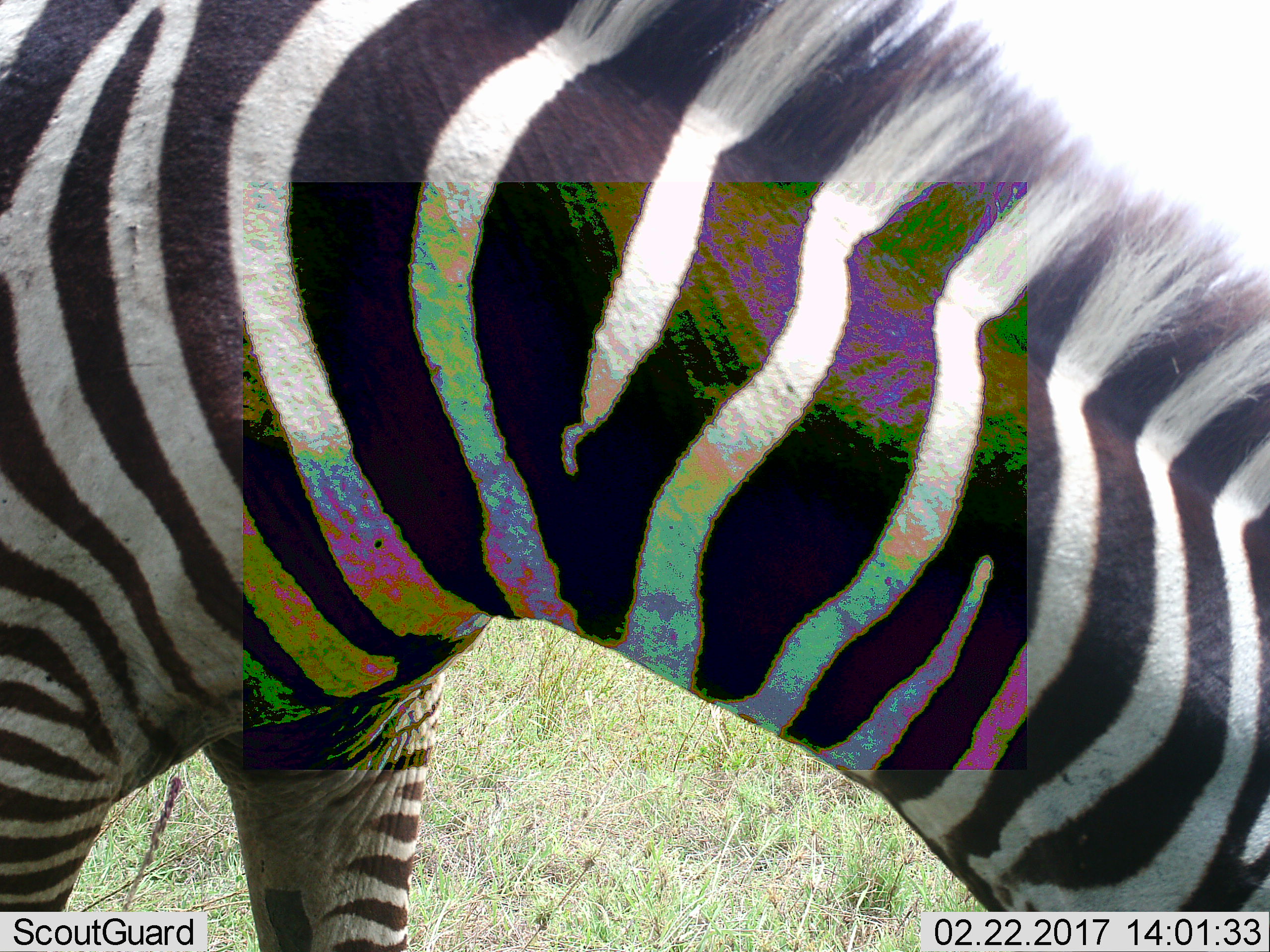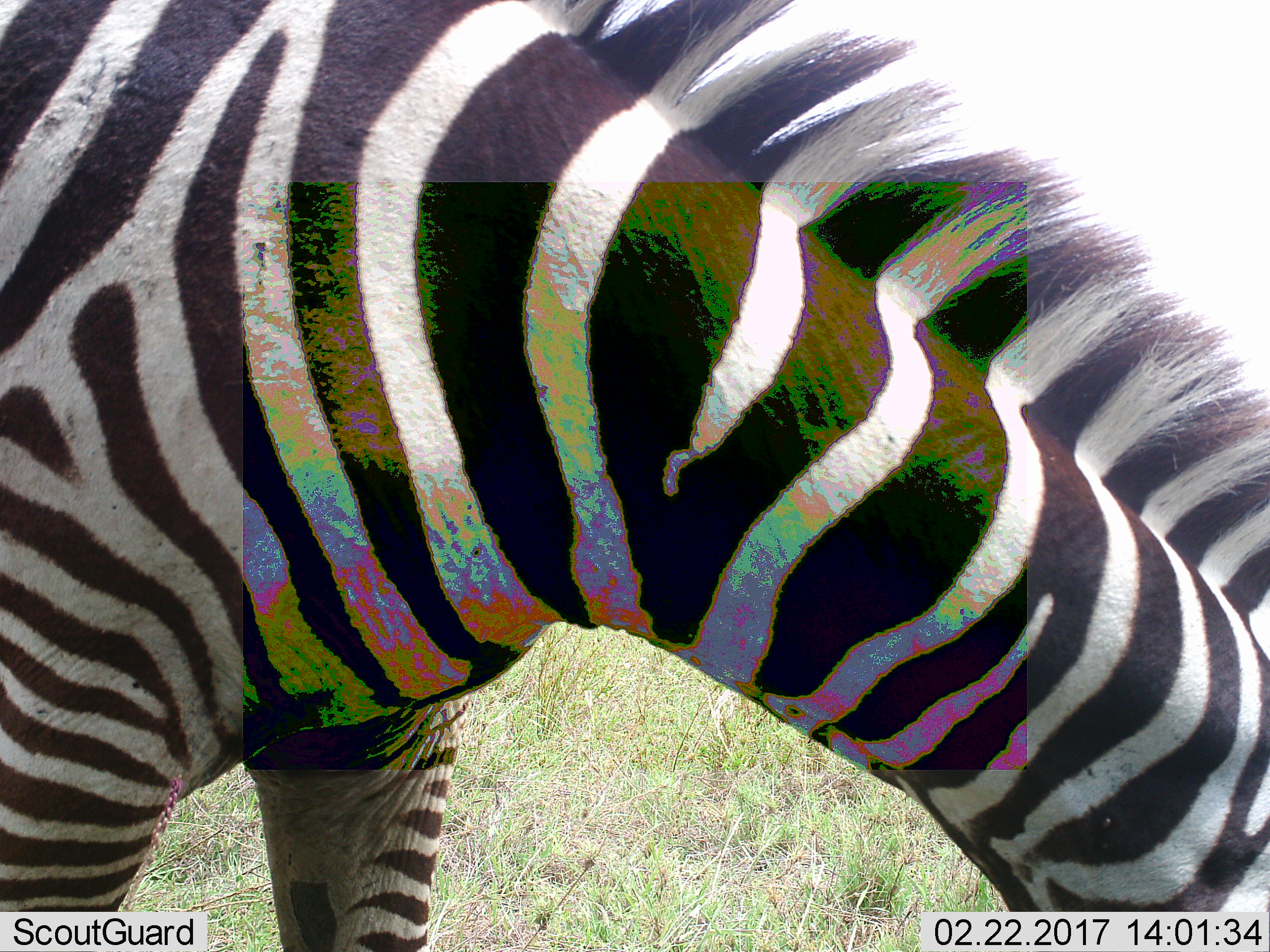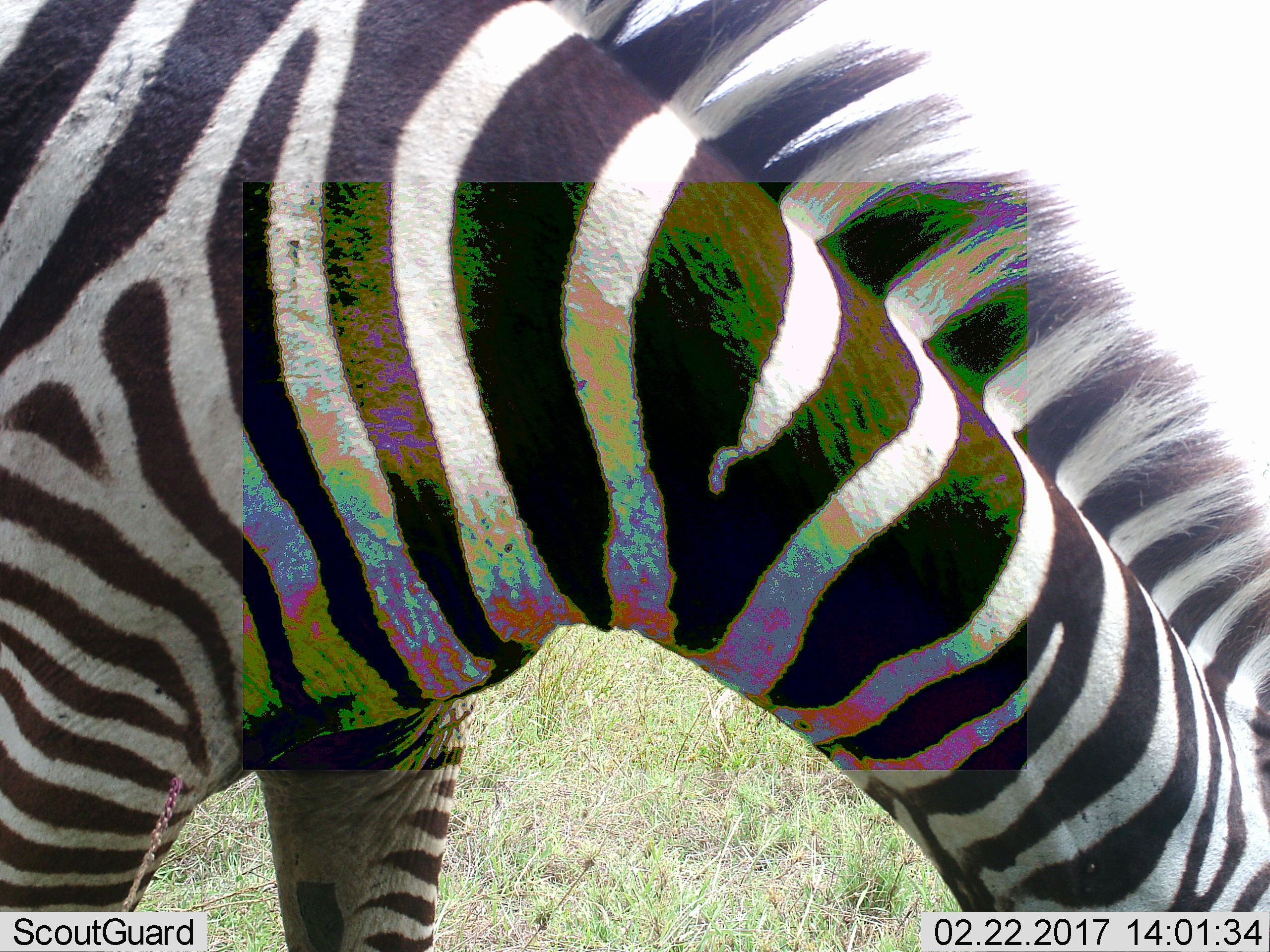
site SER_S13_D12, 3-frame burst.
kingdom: Animalia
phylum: Chordata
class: Mammalia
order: Perissodactyla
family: Equidae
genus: Equus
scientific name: Equus quagga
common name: plains zebra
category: zebraplains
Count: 1.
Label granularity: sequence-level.